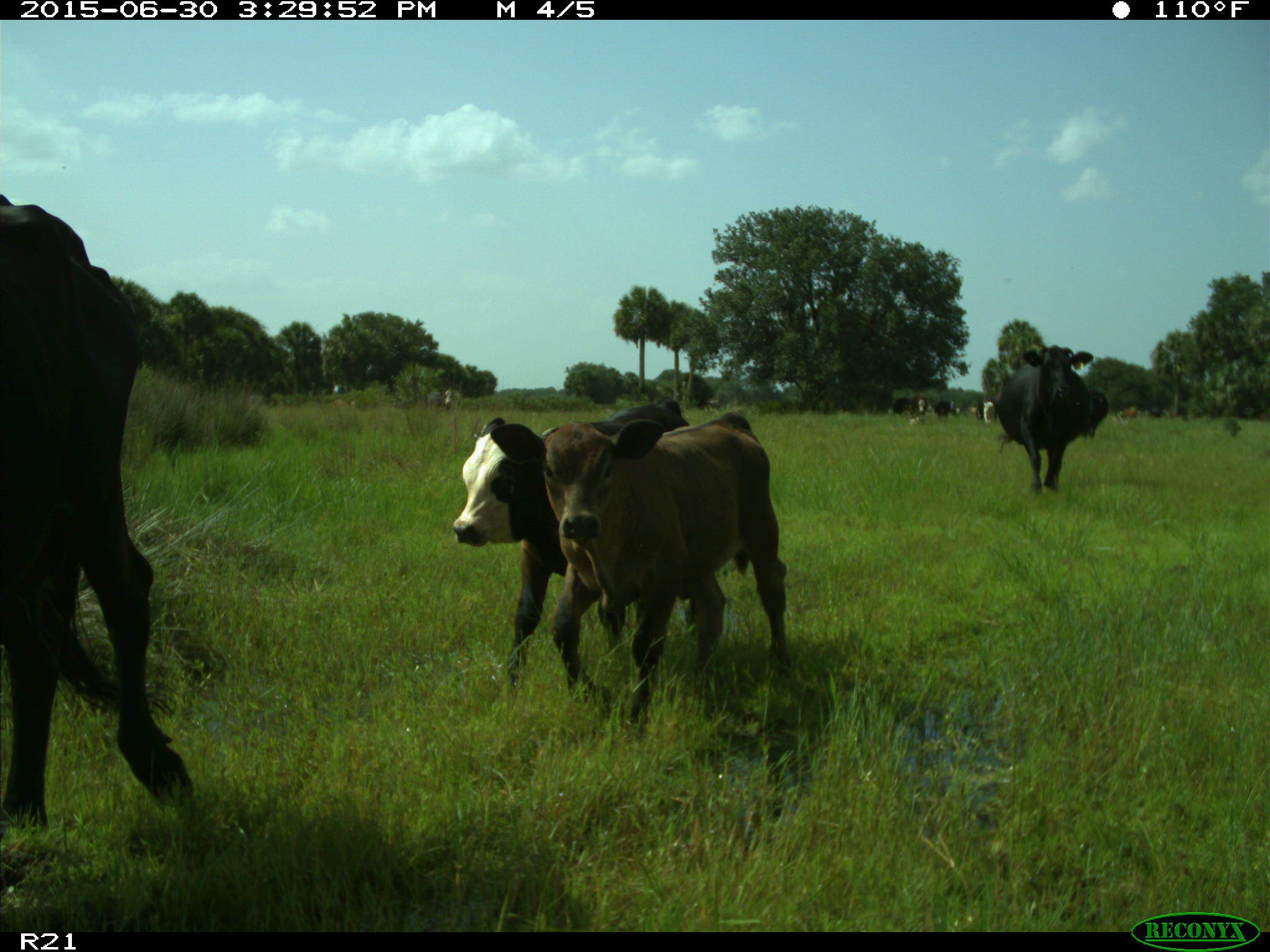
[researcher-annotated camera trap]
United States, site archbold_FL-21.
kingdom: Animalia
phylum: Chordata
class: Mammalia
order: Artiodactyla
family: Bovidae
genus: Bos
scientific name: Bos taurus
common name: domestic cow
Bos taurus (domestic cow).